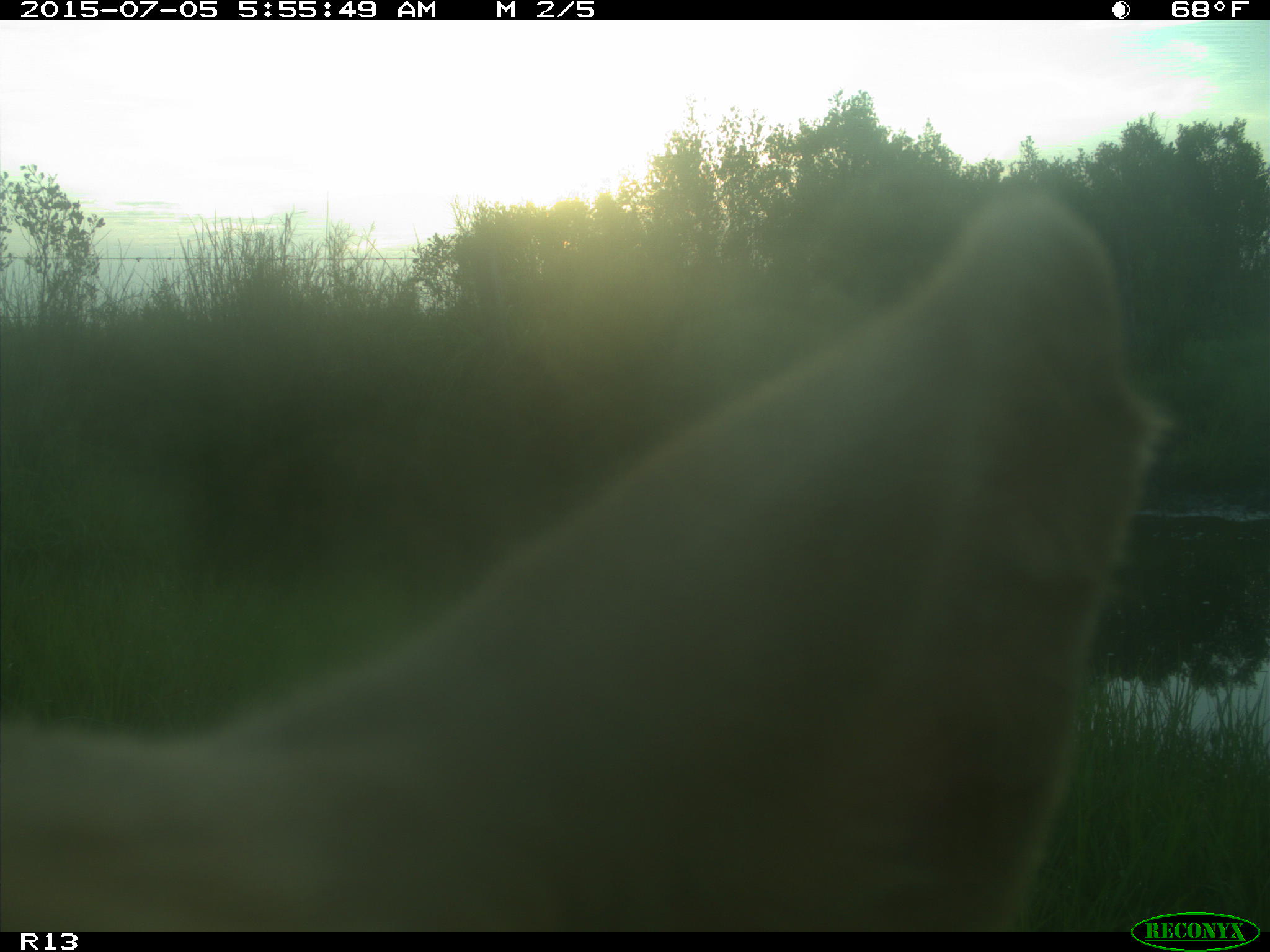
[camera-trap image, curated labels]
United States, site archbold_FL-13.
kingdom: Animalia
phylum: Chordata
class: Mammalia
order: Artiodactyla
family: Bovidae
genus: Bos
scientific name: Bos taurus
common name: domestic cow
Bos taurus (domestic cow).